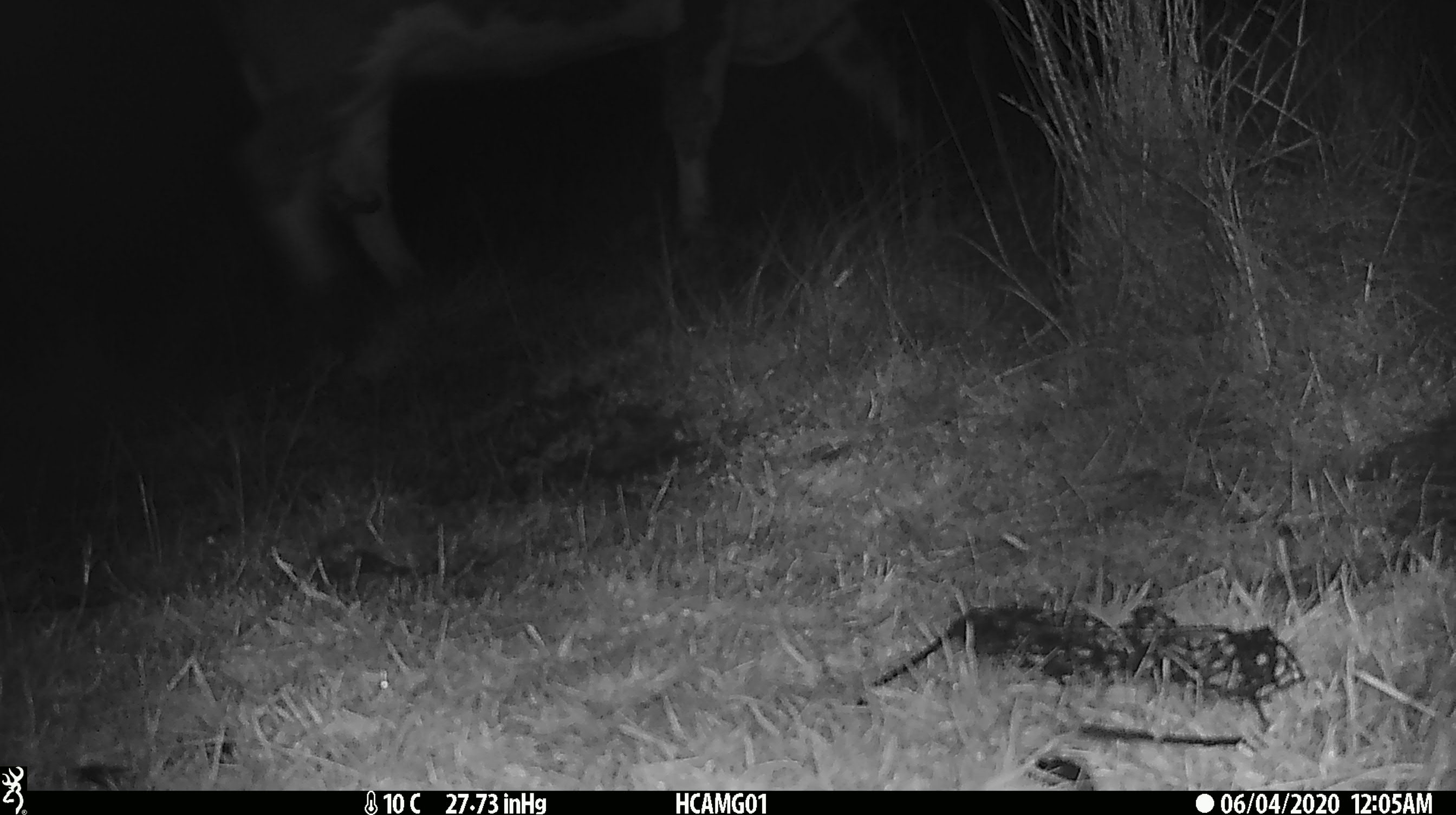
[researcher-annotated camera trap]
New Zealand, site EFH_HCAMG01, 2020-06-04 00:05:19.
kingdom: Animalia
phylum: Chordata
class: Mammalia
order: Artiodactyla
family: Bovidae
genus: Bos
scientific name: Bos taurus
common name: domestic cow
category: cow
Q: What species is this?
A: Cow (domestic cow) (Bos taurus).